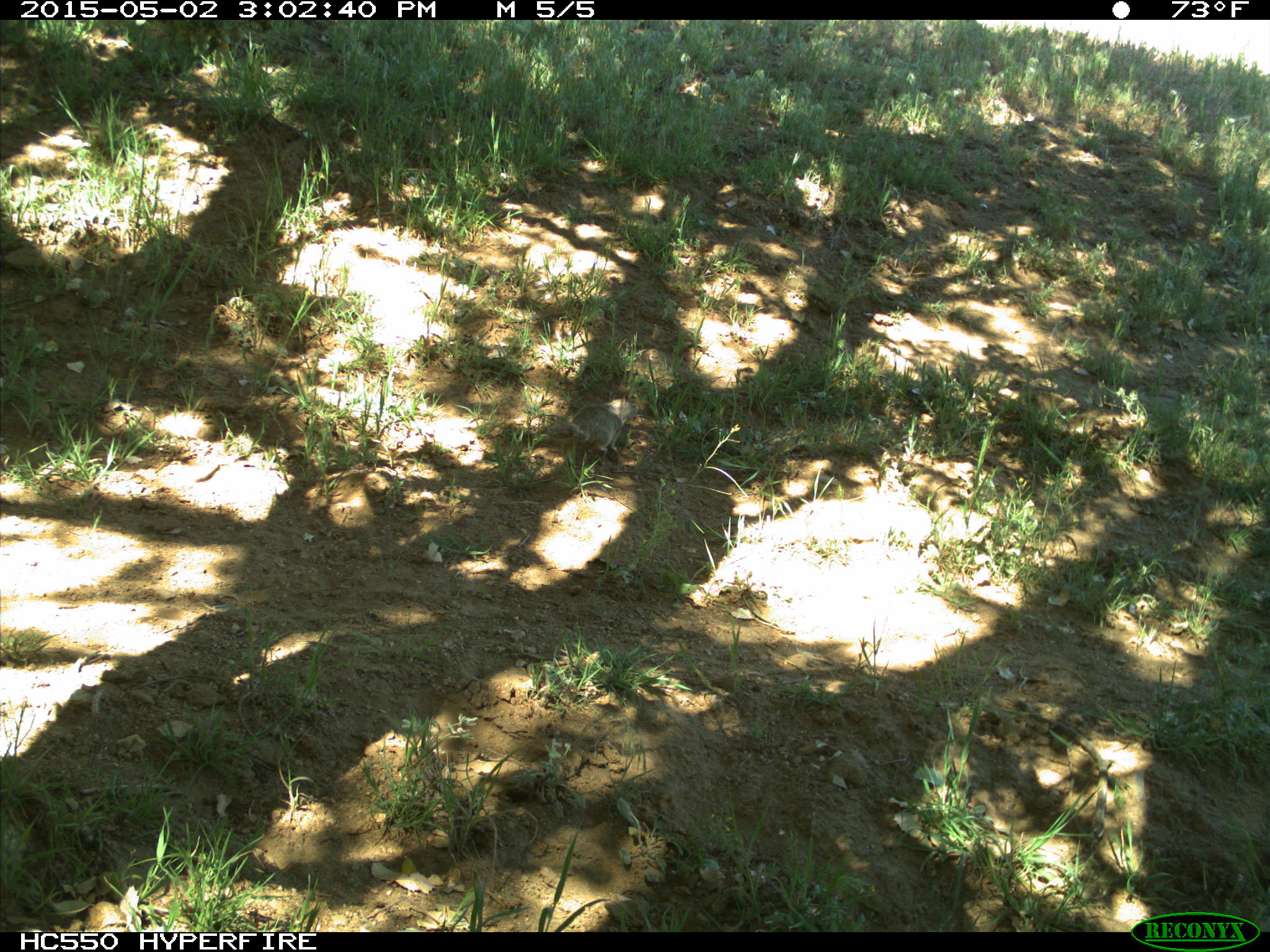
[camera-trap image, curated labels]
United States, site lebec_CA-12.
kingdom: Animalia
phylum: Chordata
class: Mammalia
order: Rodentia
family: Sciuridae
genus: Otospermophilus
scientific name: Otospermophilus beecheyi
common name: california ground squirrel